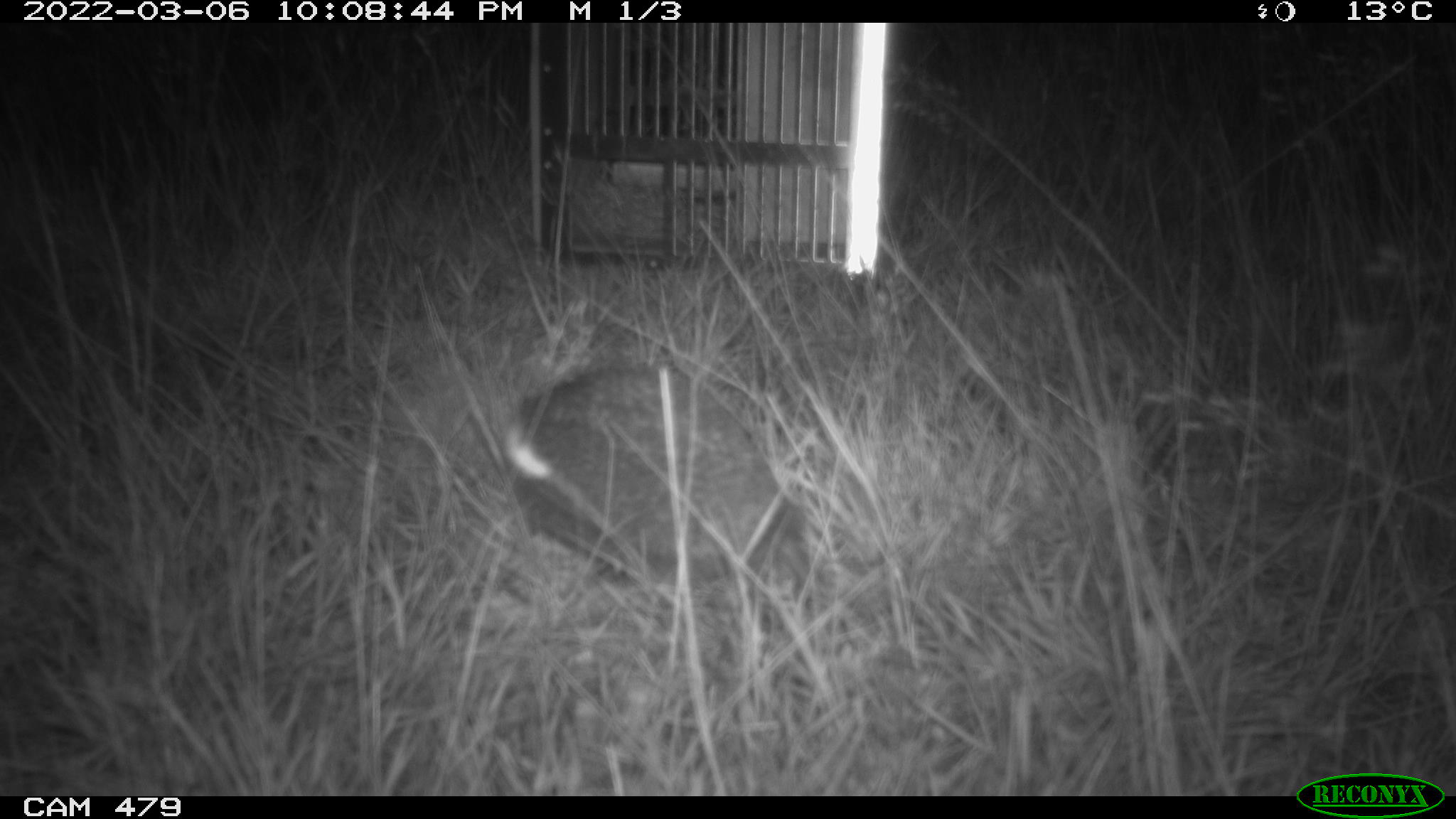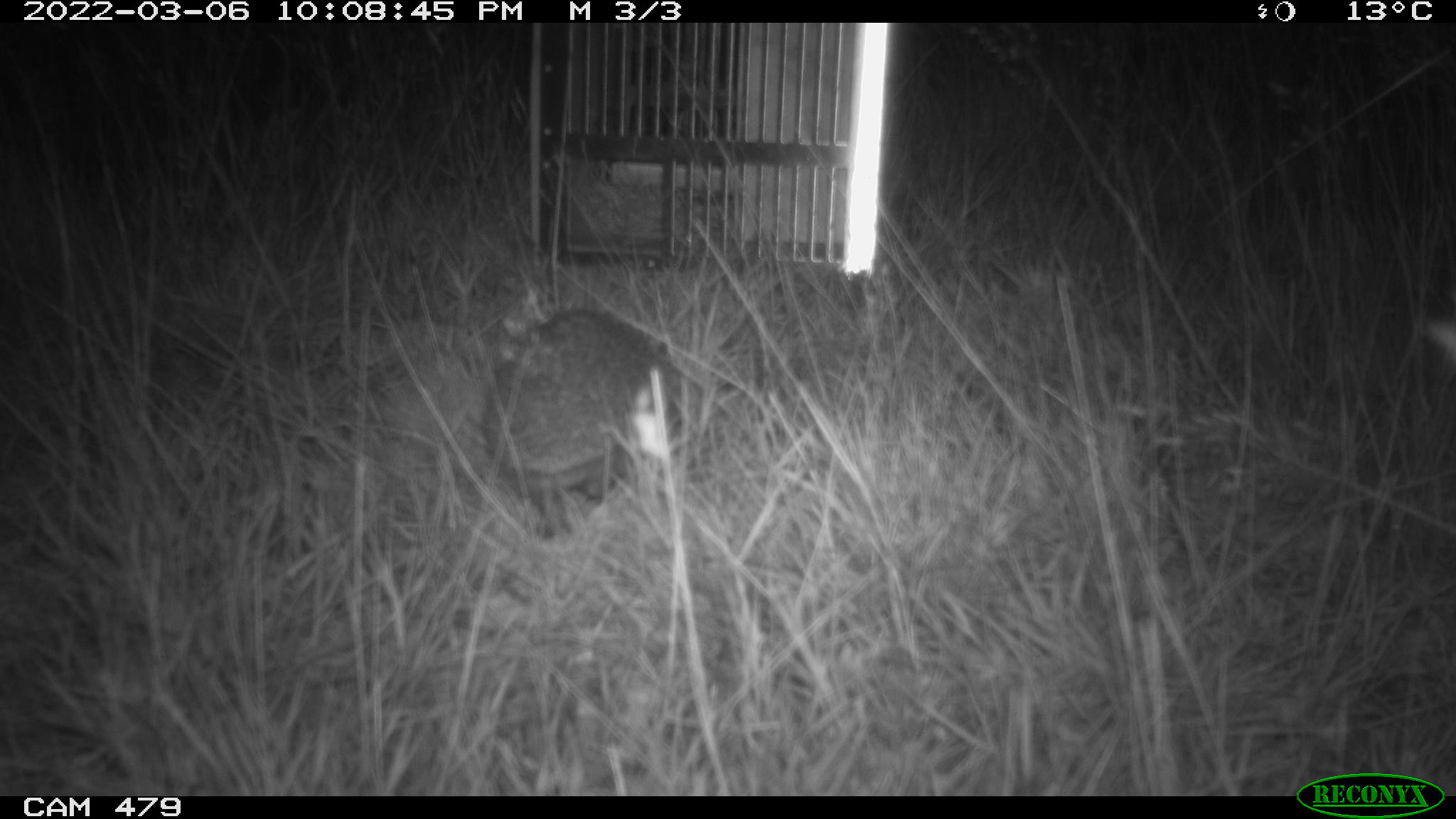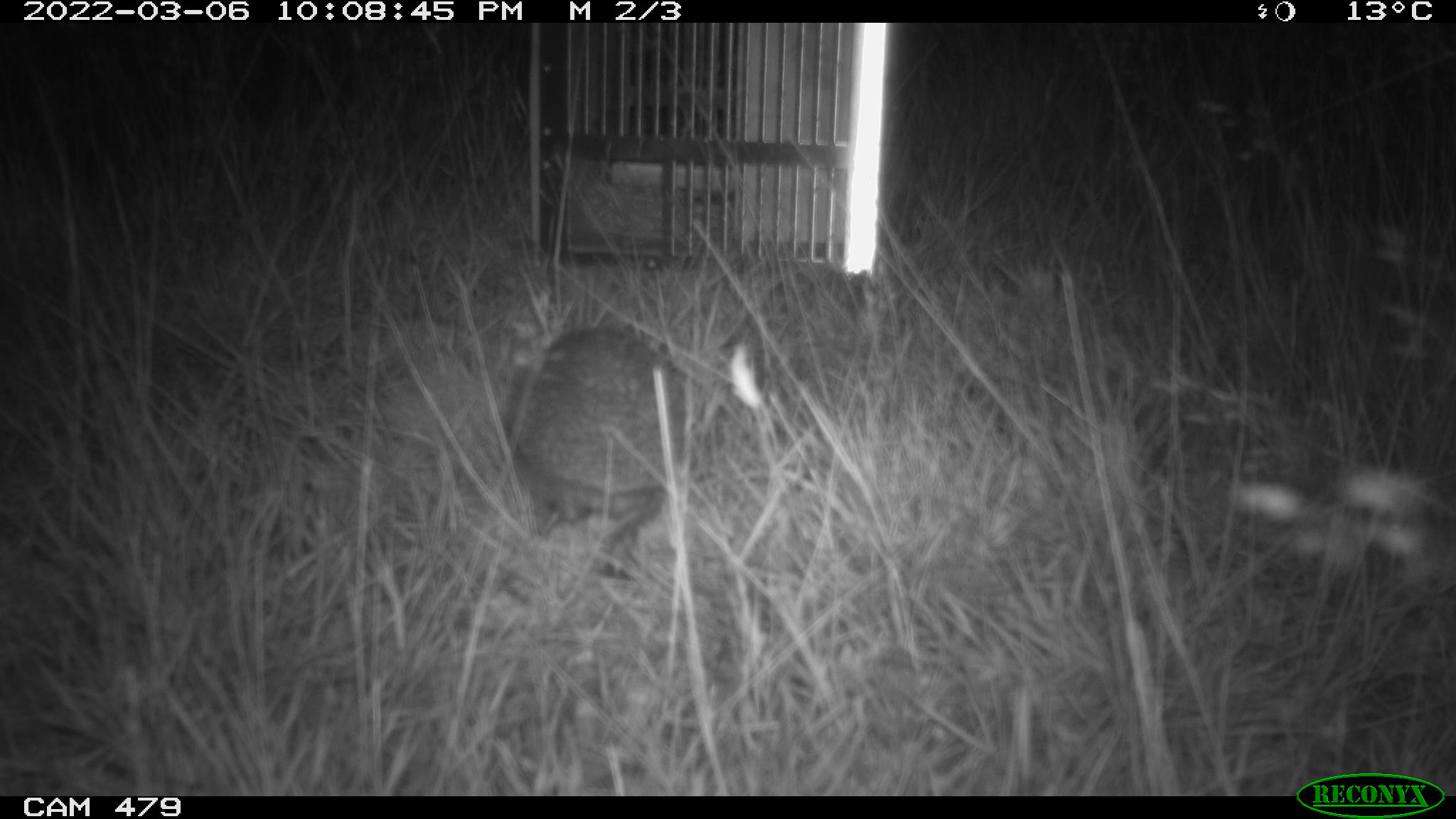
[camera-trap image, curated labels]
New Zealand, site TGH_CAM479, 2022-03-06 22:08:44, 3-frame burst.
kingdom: Animalia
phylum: Chordata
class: Mammalia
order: Eulipotyphla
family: Erinaceidae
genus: Erinaceus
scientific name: Erinaceus europaeus europaeus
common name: european hedgehog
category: hedgehog